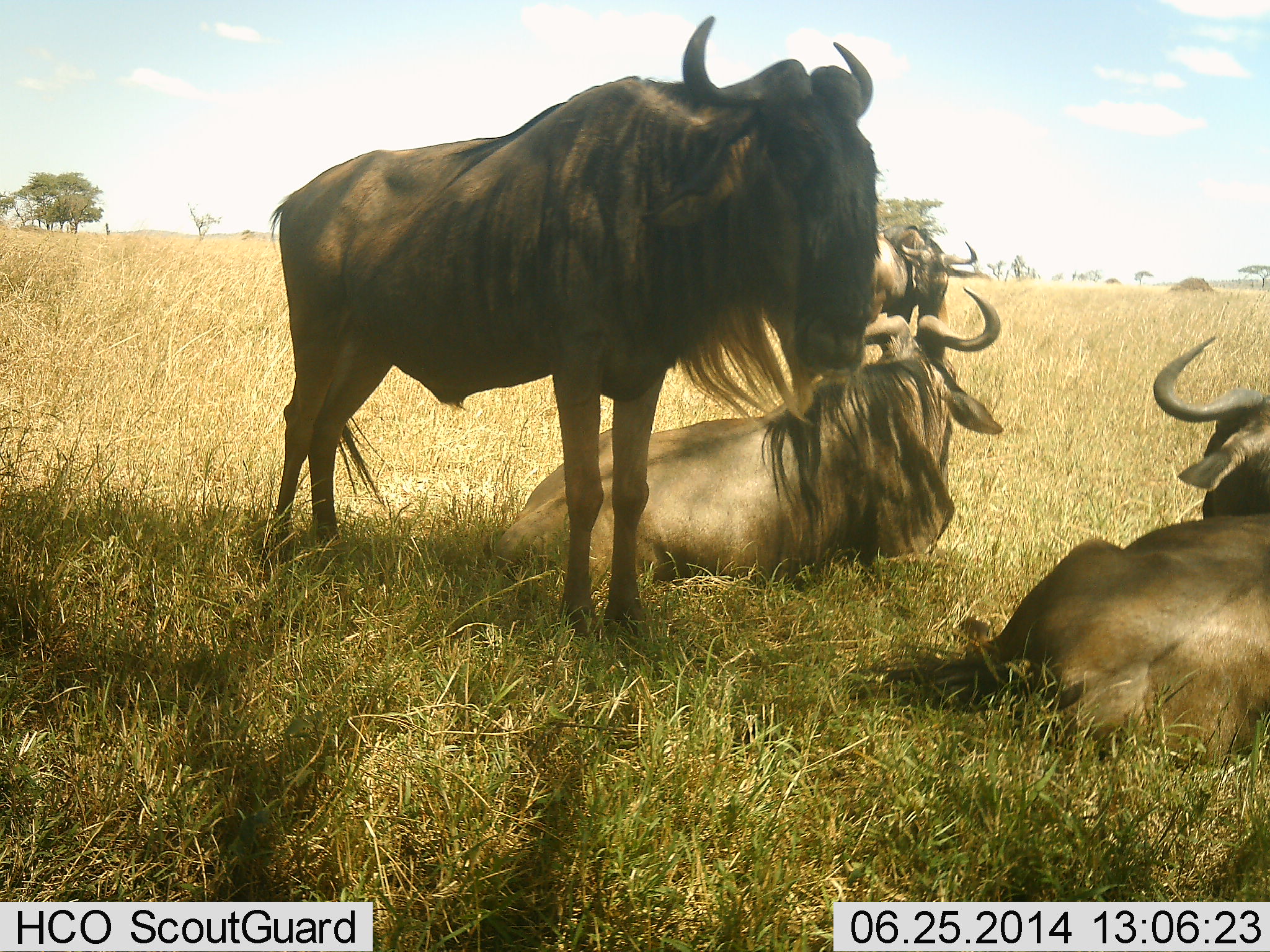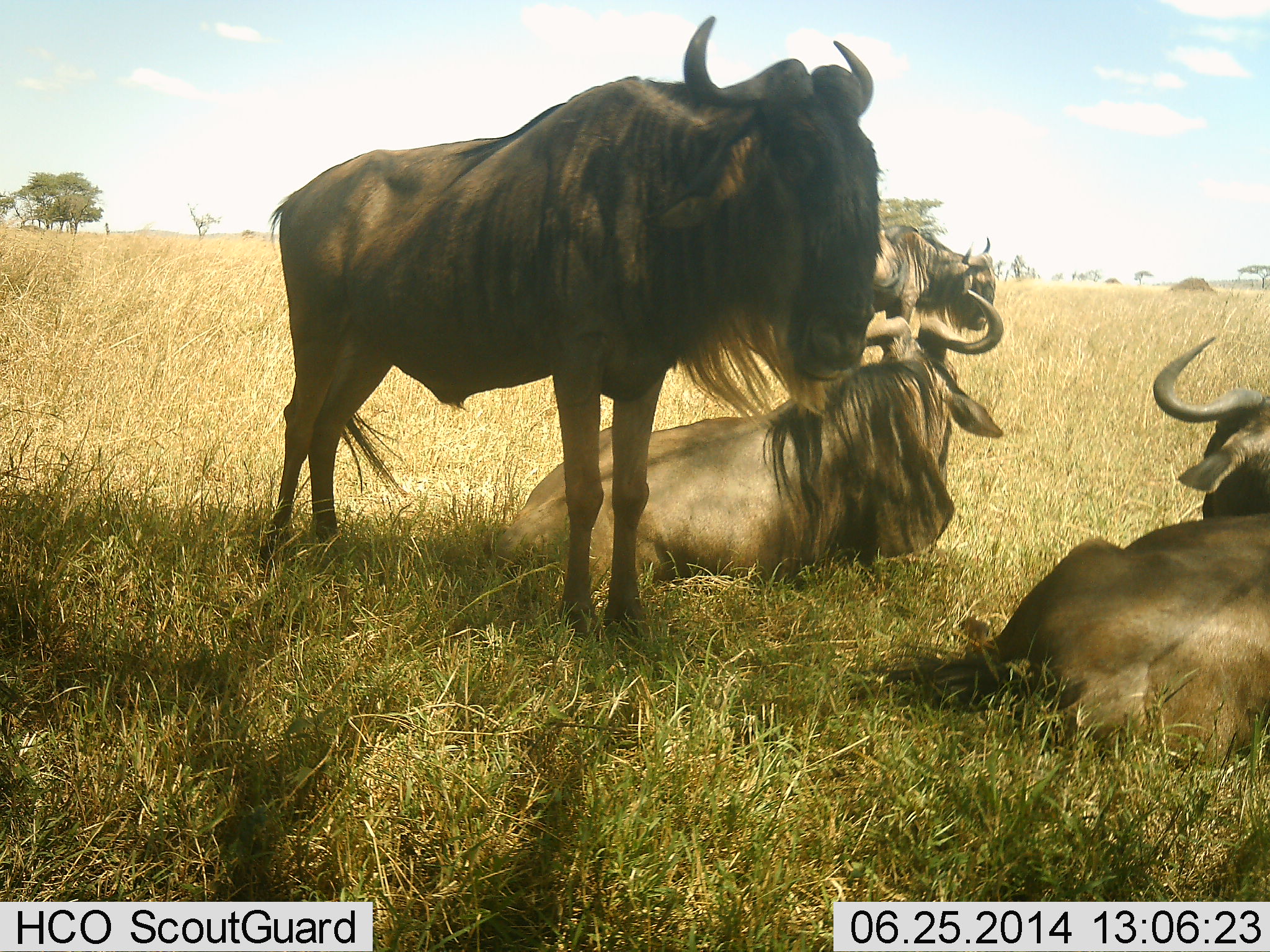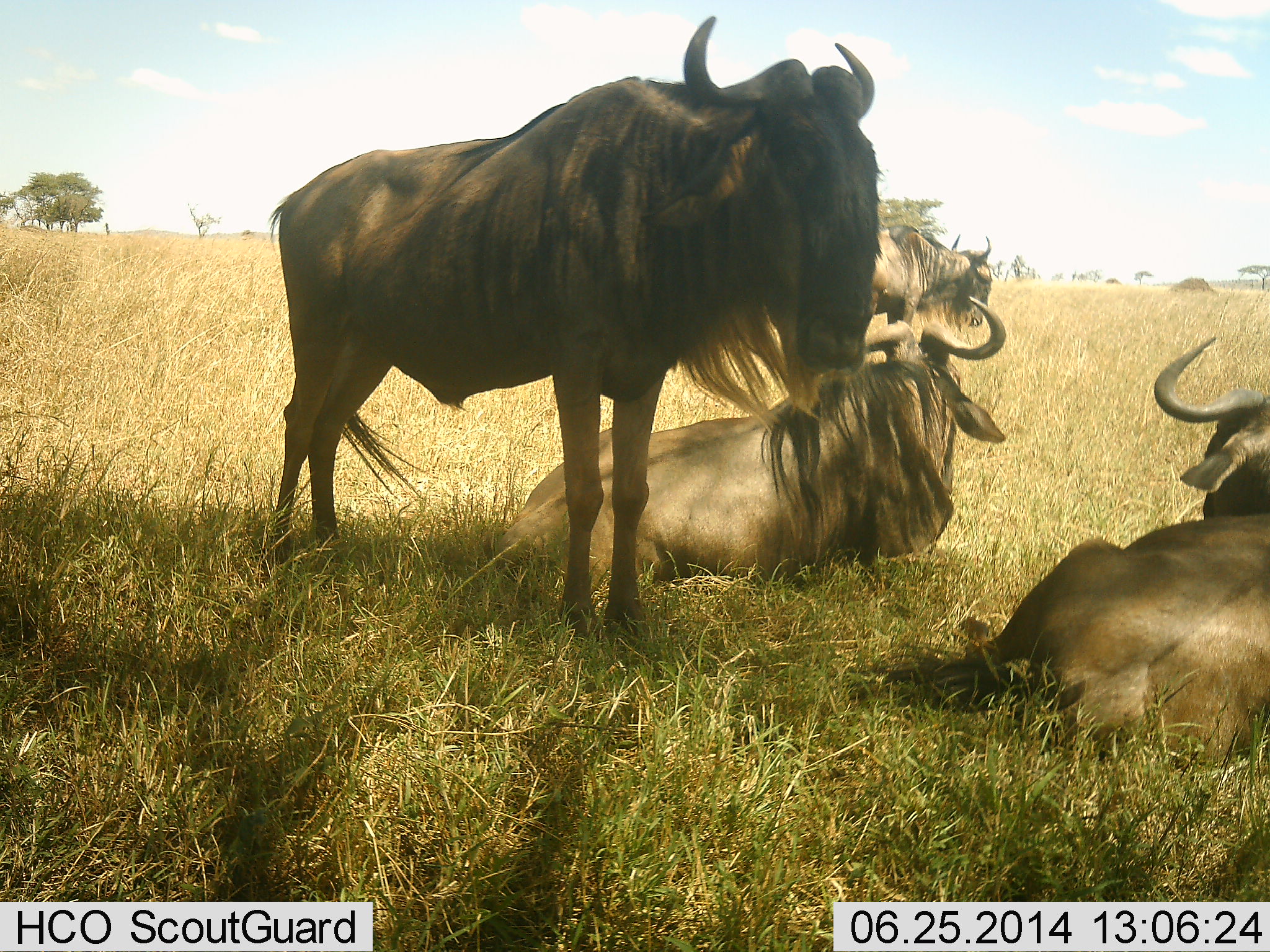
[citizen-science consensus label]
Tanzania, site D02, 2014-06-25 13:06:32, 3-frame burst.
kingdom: Animalia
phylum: Chordata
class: Mammalia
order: Artiodactyla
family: Bovidae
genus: Connochaetes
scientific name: Connochaetes taurinus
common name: blue wildebeest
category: wildebeest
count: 4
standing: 80%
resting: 100%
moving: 20%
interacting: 0%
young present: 0%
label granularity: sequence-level